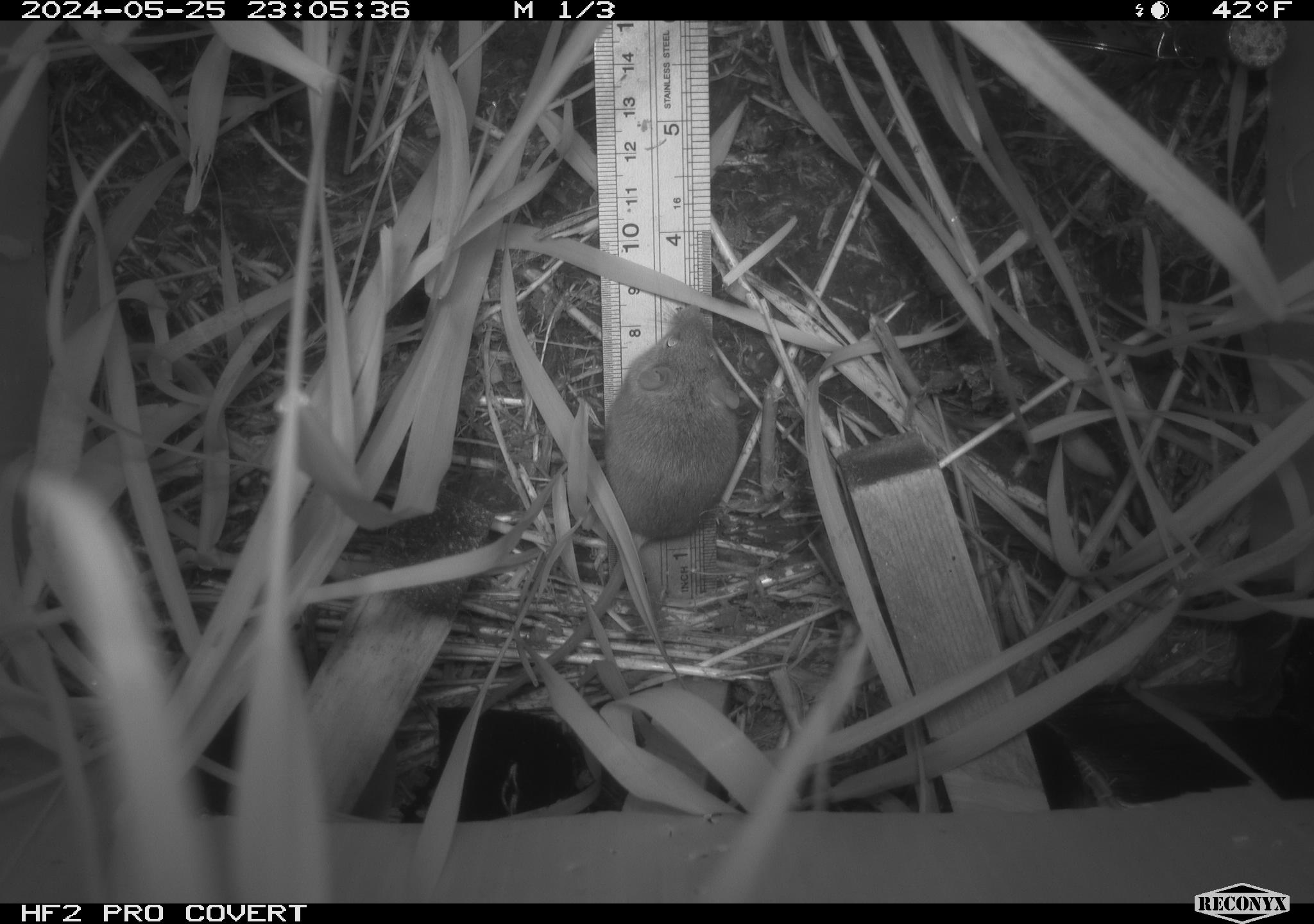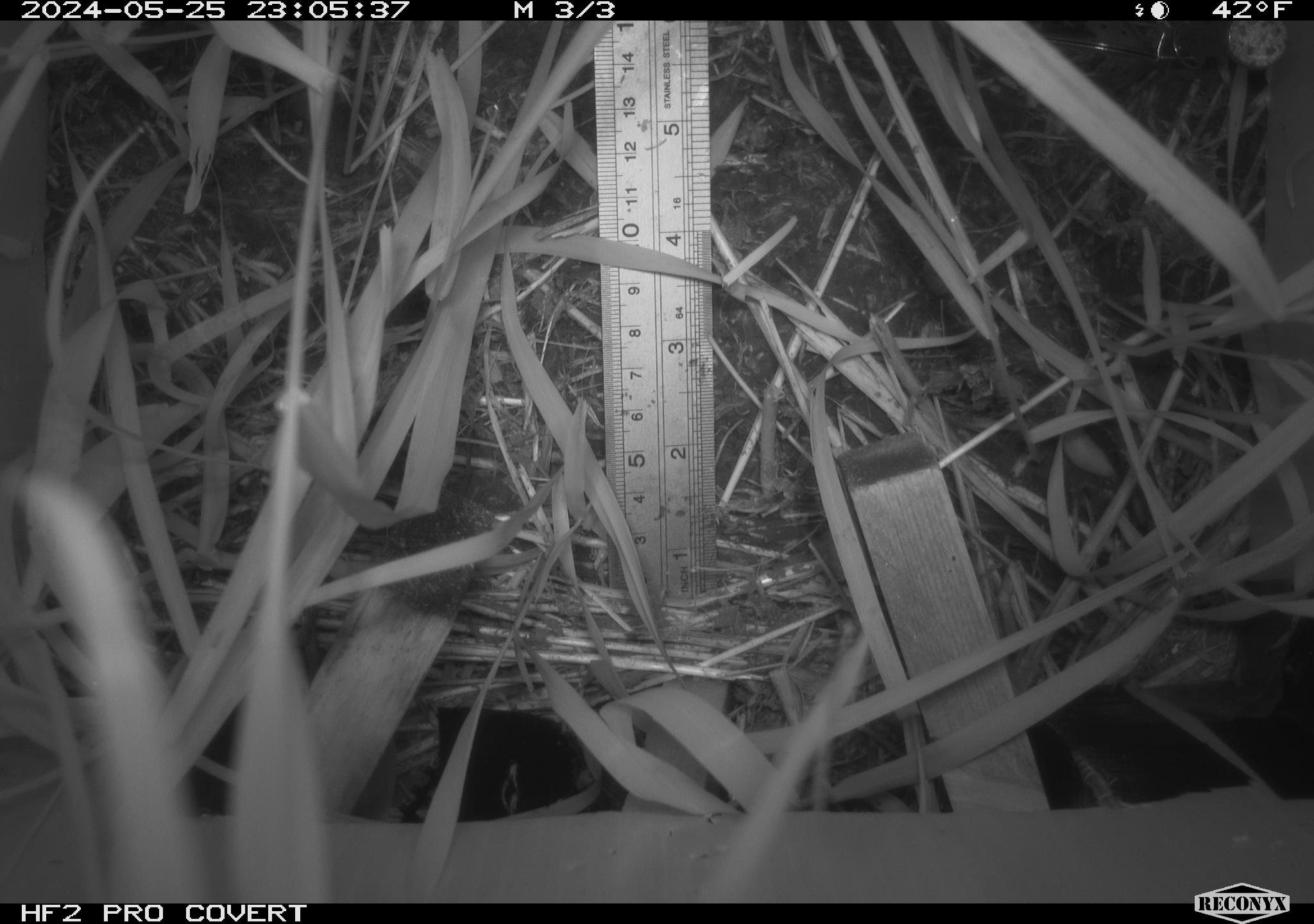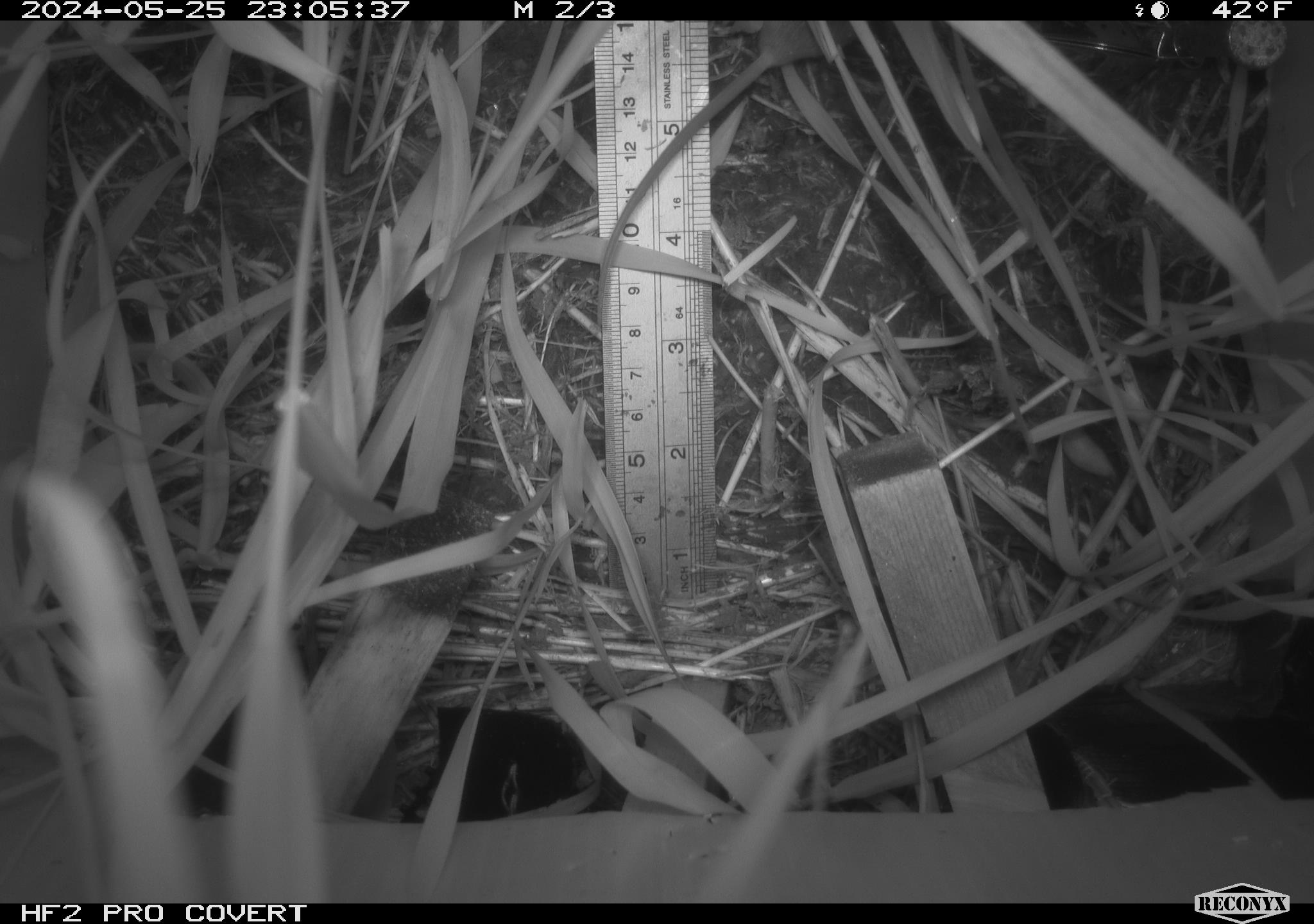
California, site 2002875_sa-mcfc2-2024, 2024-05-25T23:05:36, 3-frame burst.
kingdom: Animalia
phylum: Chordata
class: Mammalia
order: Rodentia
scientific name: Rodentia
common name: rodent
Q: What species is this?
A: Rodent (Rodentia).